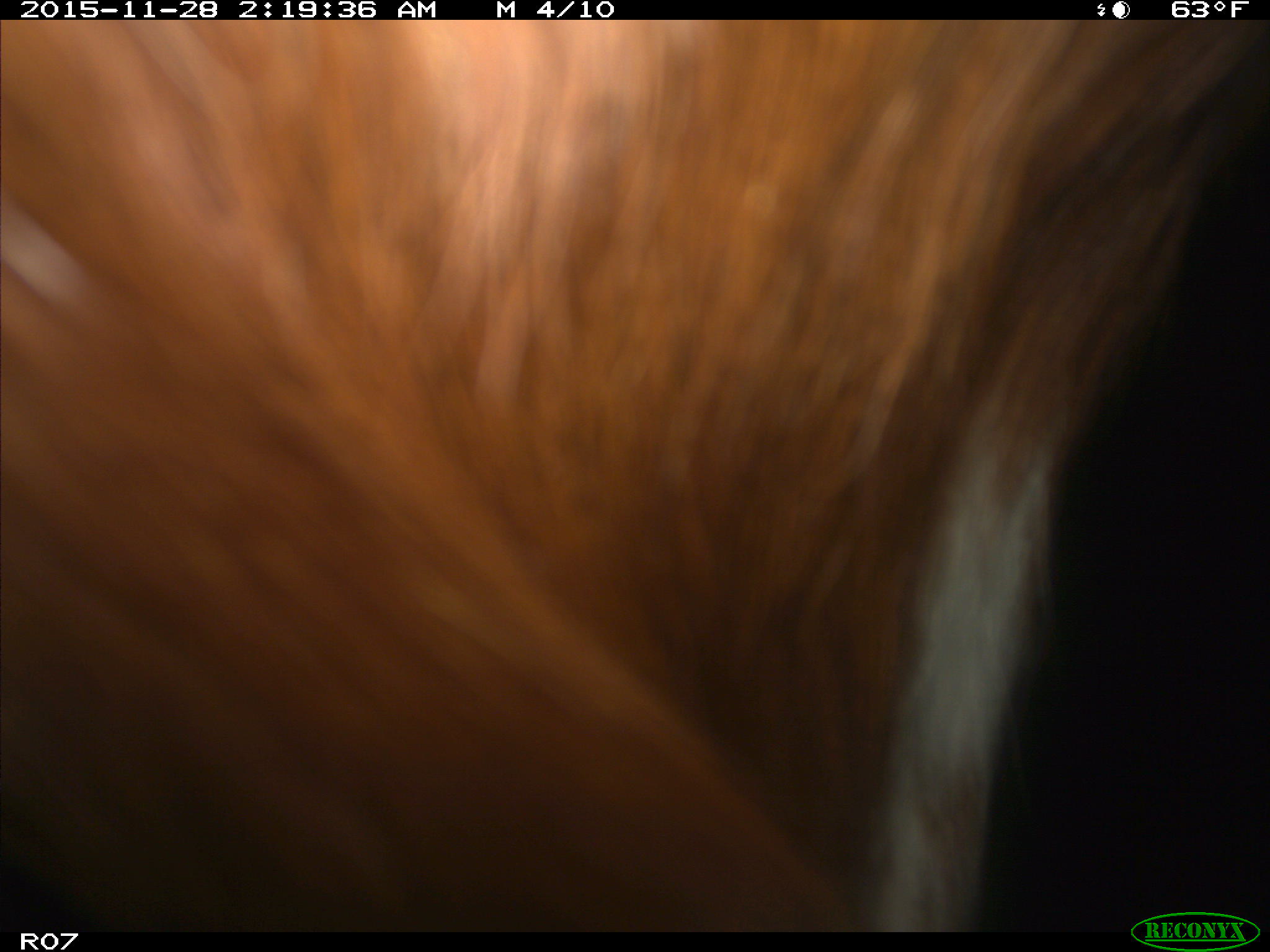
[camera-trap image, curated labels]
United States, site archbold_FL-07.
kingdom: Animalia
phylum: Chordata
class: Mammalia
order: Artiodactyla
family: Bovidae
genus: Bos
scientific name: Bos taurus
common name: domestic cow